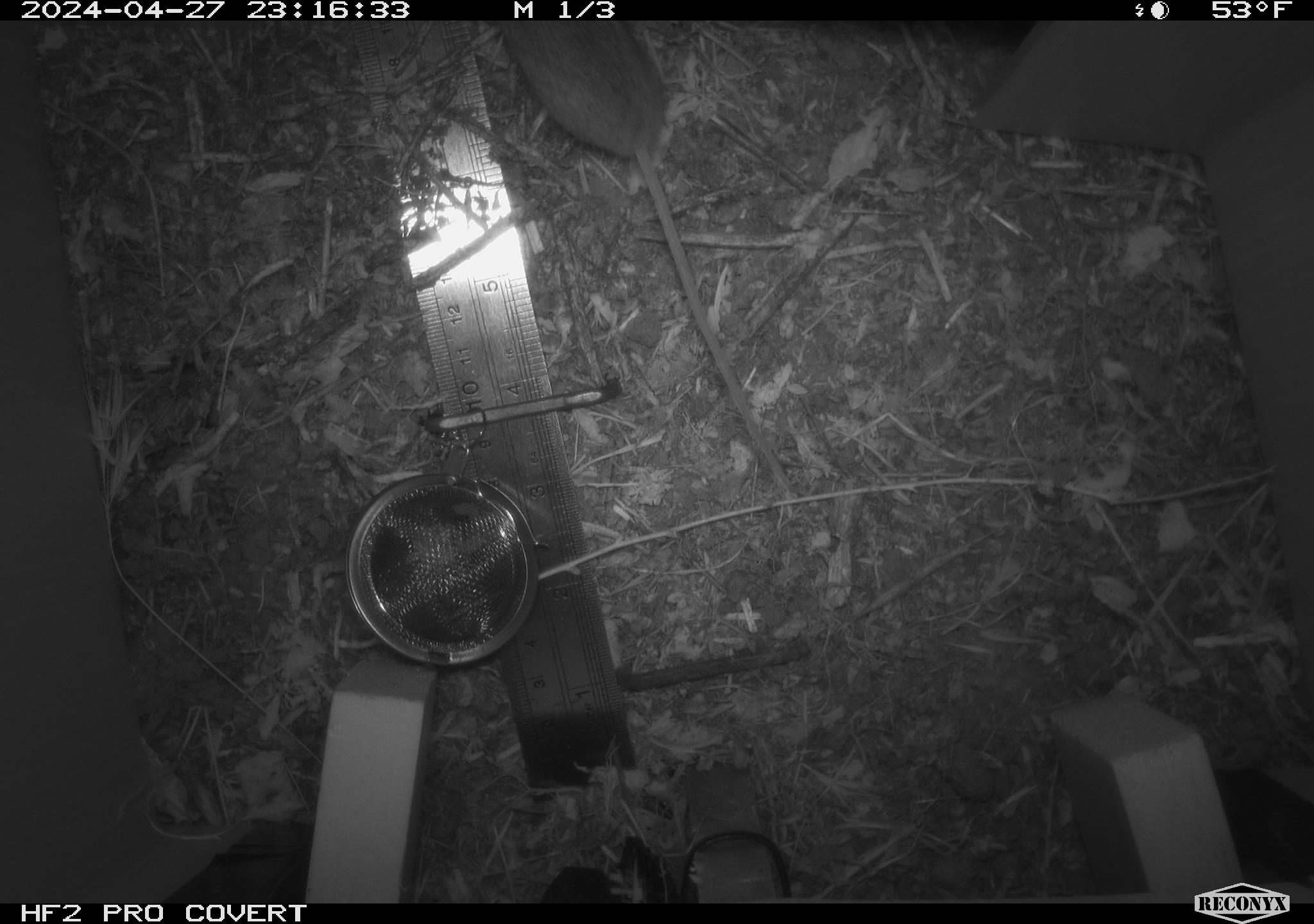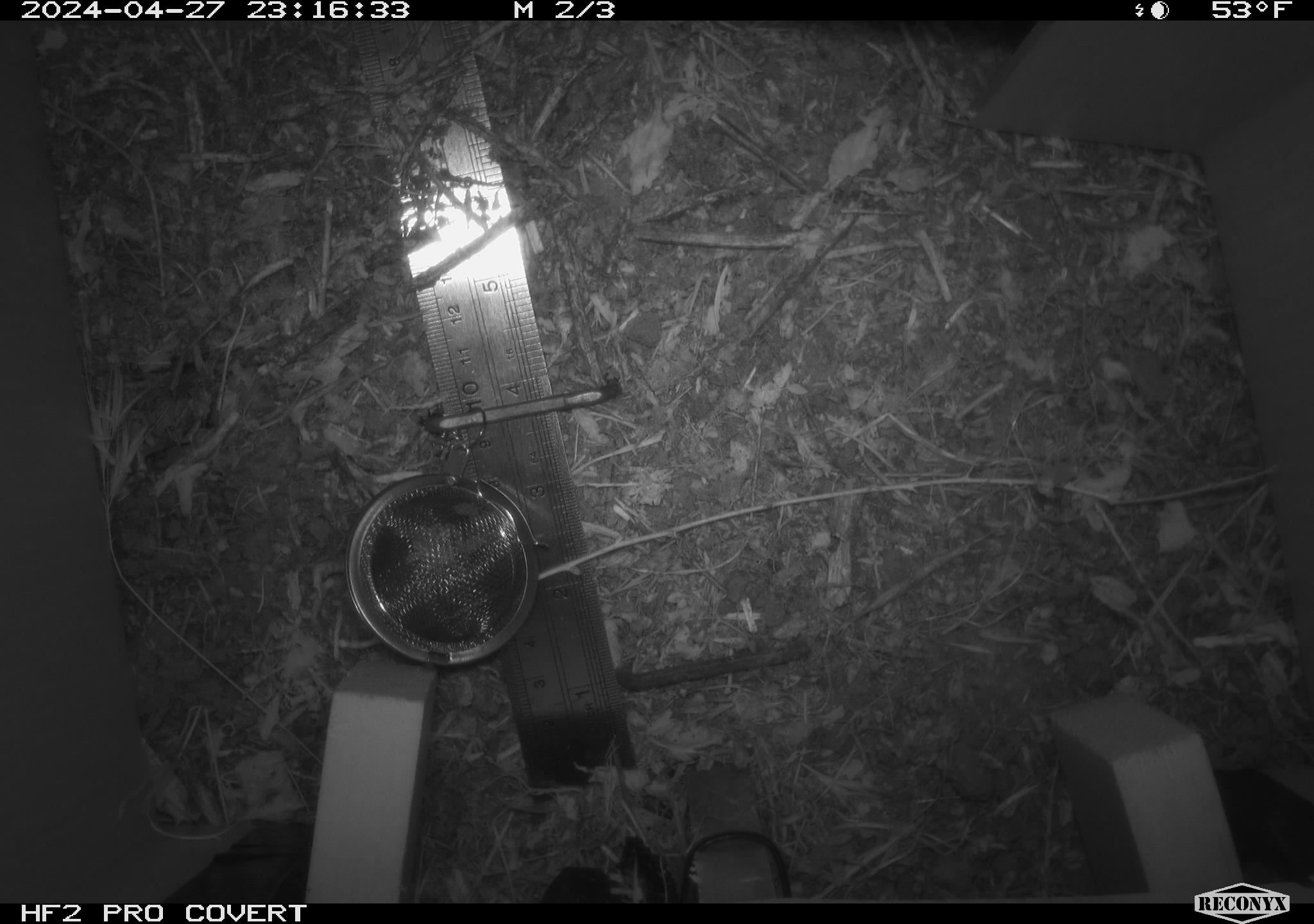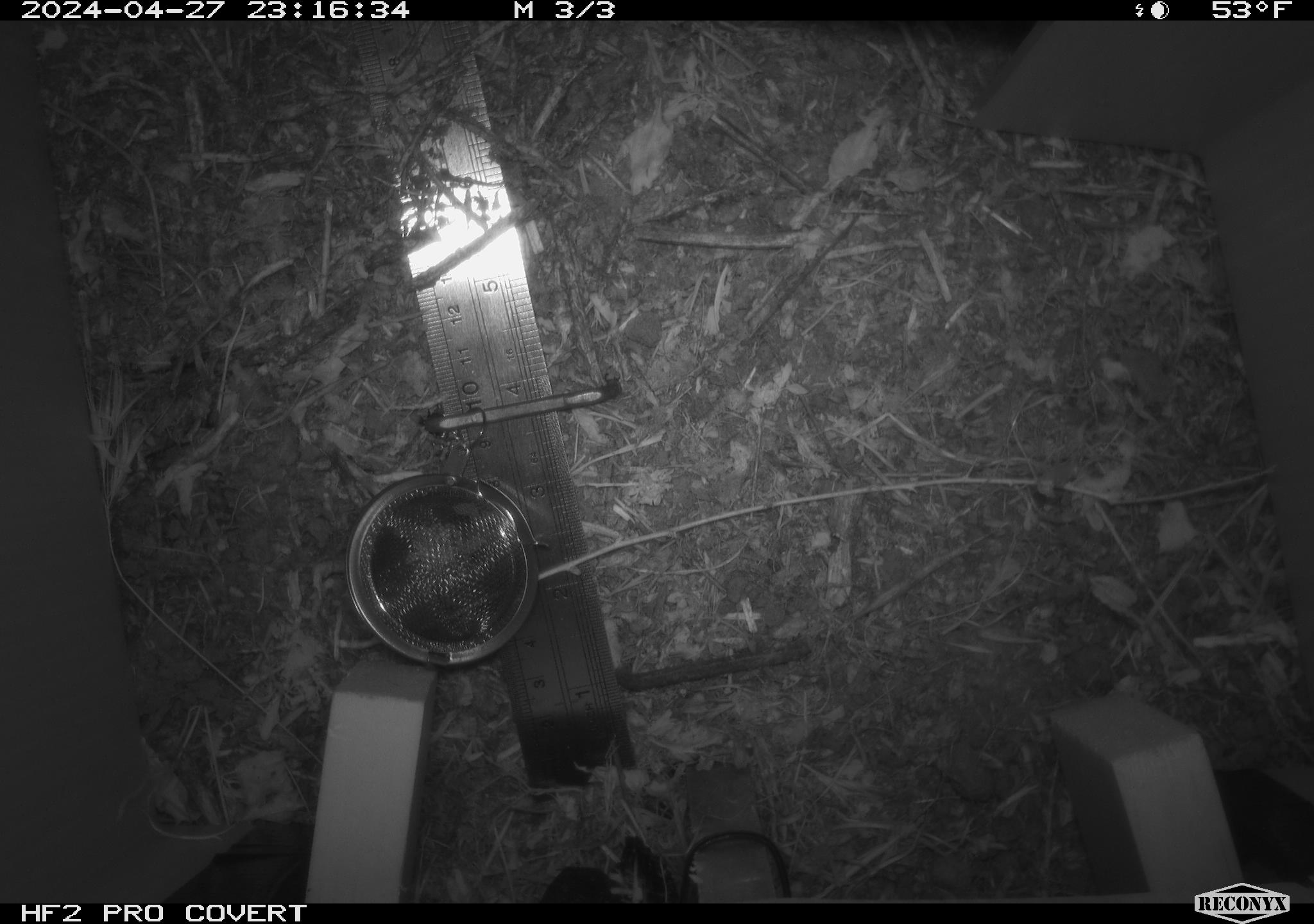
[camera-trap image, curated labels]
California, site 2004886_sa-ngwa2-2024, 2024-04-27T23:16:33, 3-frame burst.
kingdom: Animalia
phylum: Chordata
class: Mammalia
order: Rodentia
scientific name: Rodentia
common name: mouse species